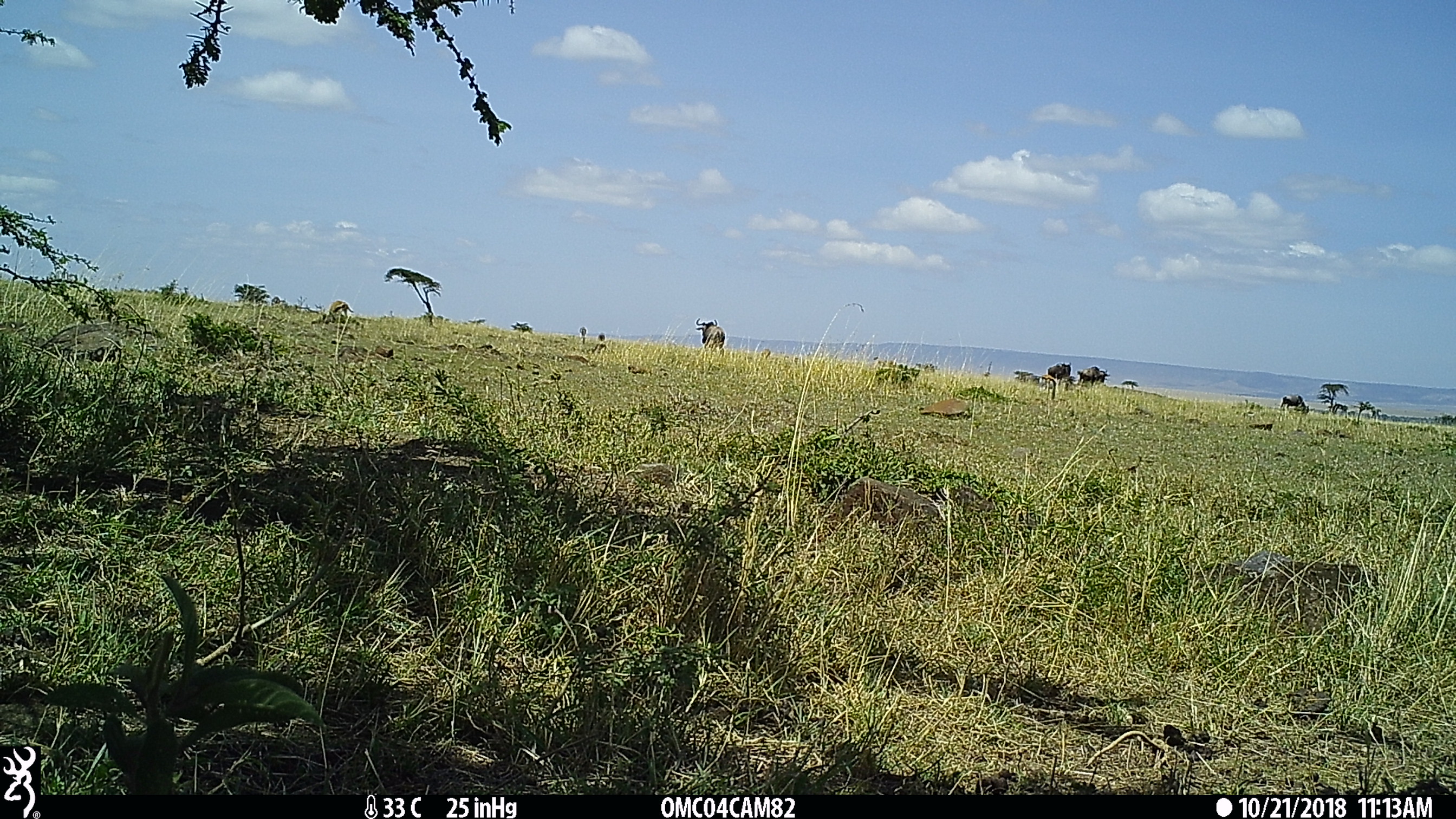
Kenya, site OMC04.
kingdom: Animalia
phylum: Chordata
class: Mammalia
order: Artiodactyla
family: Bovidae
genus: Connochaetes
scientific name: Connochaetes taurinus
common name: blue wildebeest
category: wildebeest